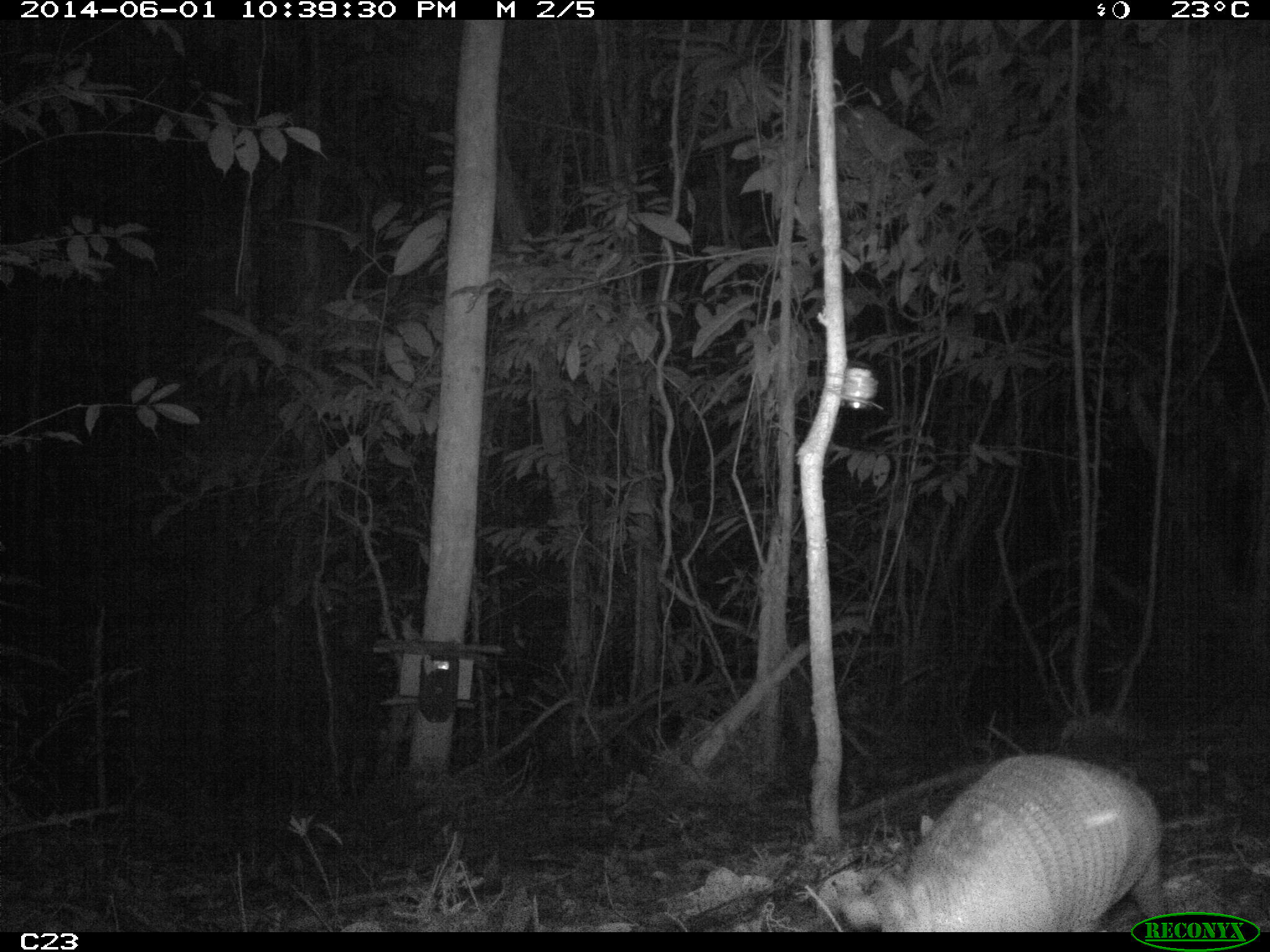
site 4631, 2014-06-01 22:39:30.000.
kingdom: Animalia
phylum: Chordata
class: Mammalia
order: Cingulata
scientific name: Cingulata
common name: armadillo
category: unknown armadillo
Unknown armadillo (armadillo) (Cingulata), count 1, age adult.